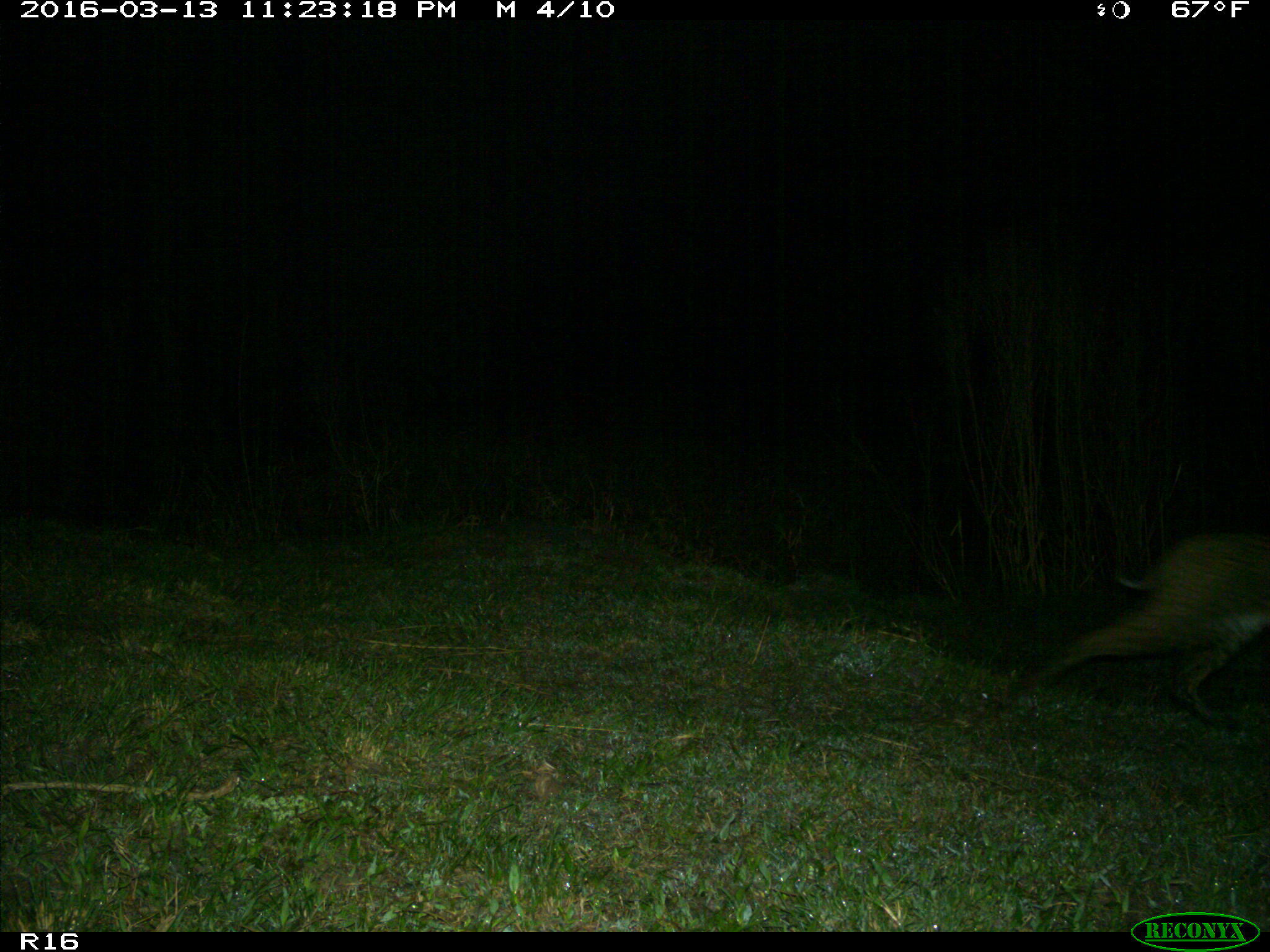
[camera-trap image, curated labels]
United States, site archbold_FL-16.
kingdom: Animalia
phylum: Chordata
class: Mammalia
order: Carnivora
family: Felidae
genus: Lynx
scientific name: Lynx rufus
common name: bobcat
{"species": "Lynx rufus (bobcat)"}